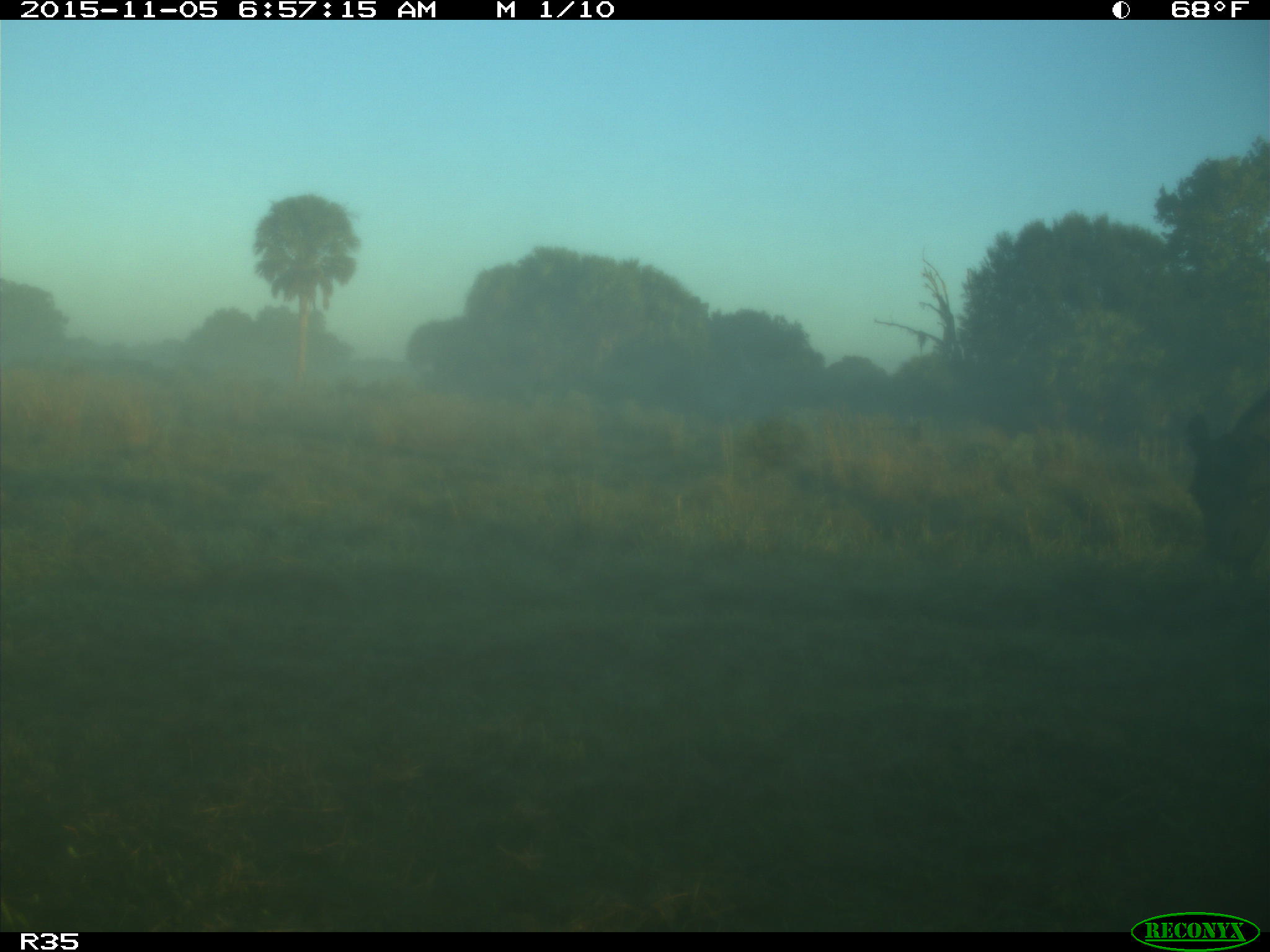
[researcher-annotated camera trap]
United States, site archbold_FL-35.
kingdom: Animalia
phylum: Chordata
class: Mammalia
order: Artiodactyla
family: Bovidae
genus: Bos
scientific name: Bos taurus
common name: domestic cow